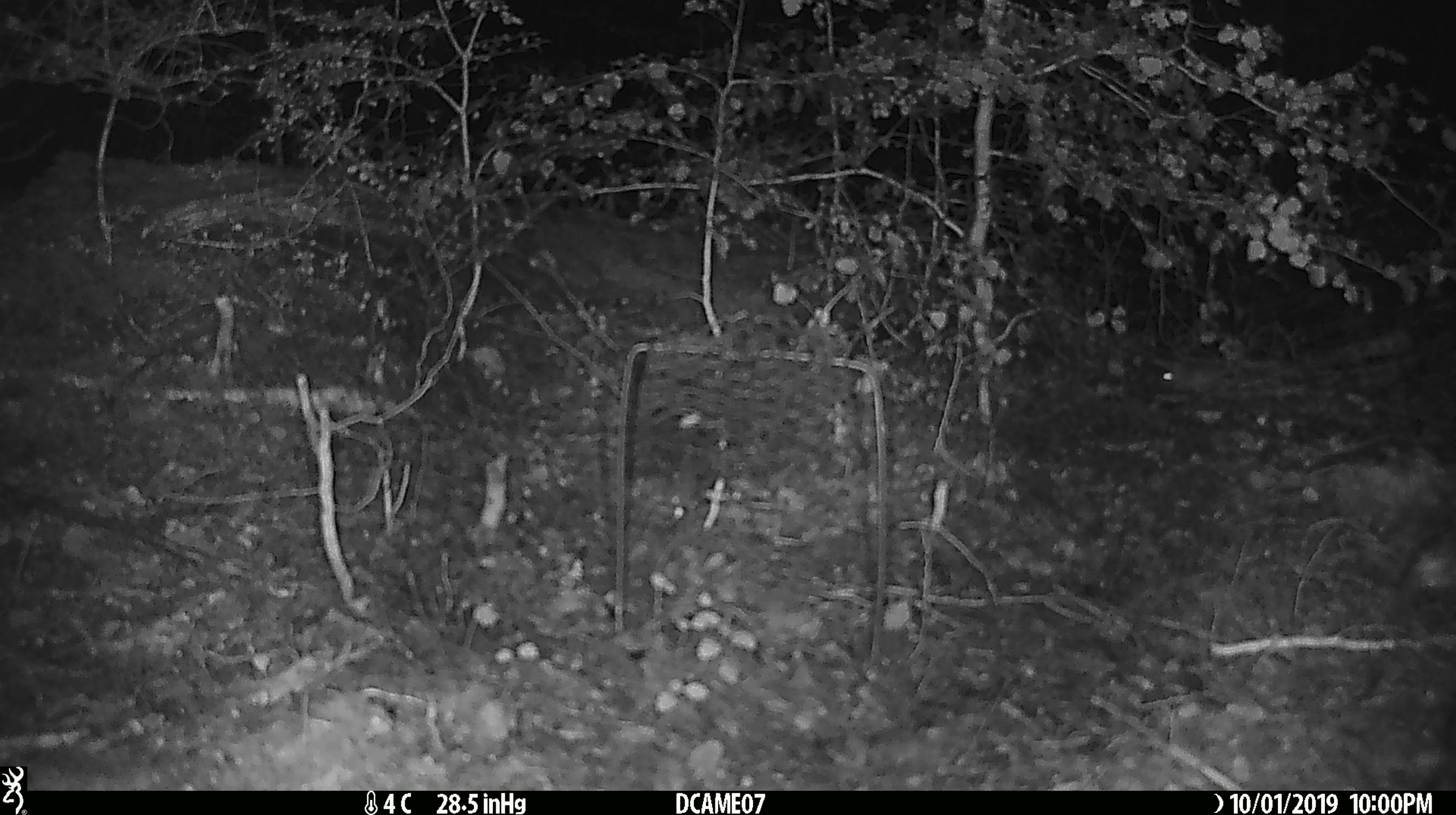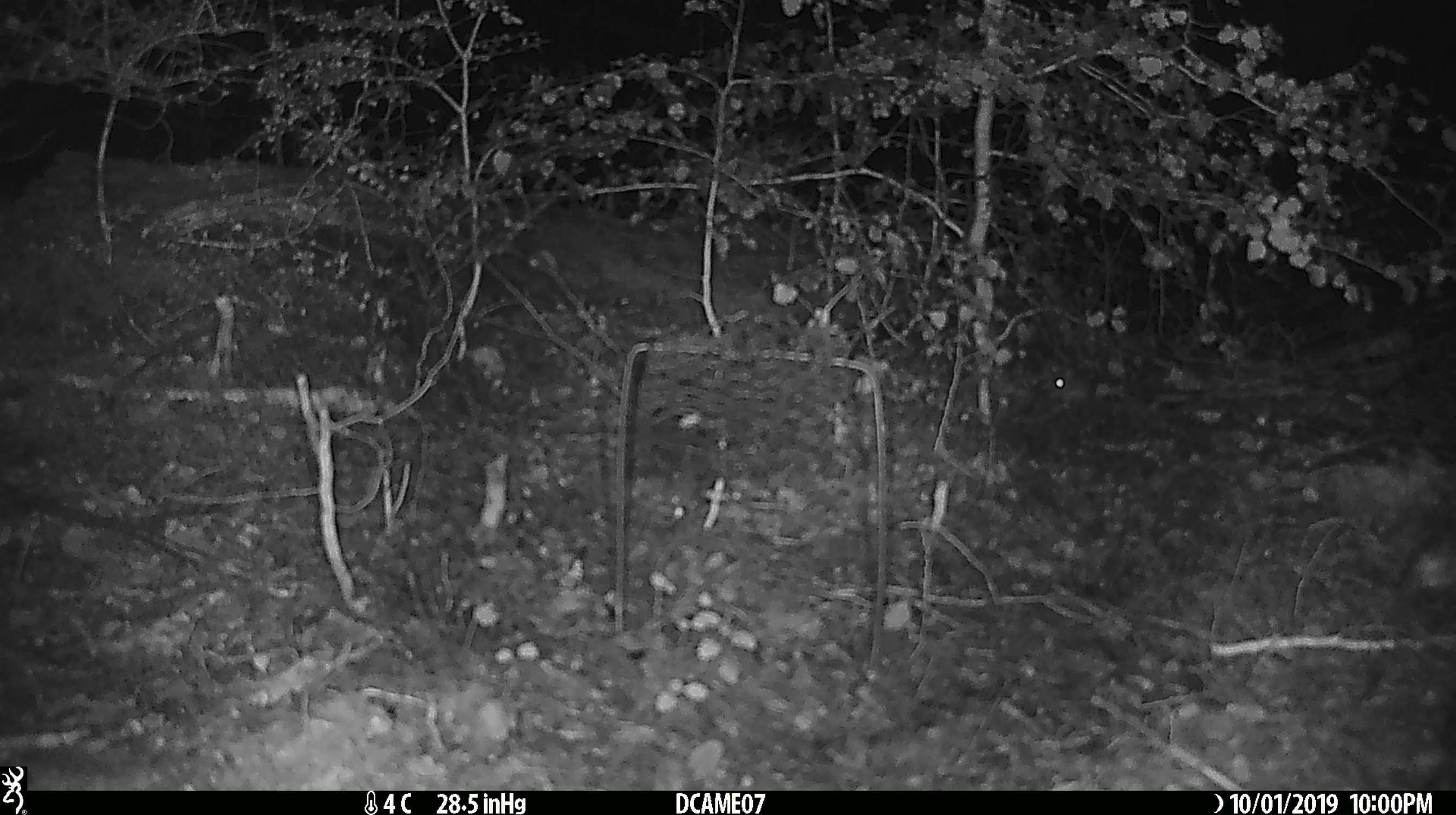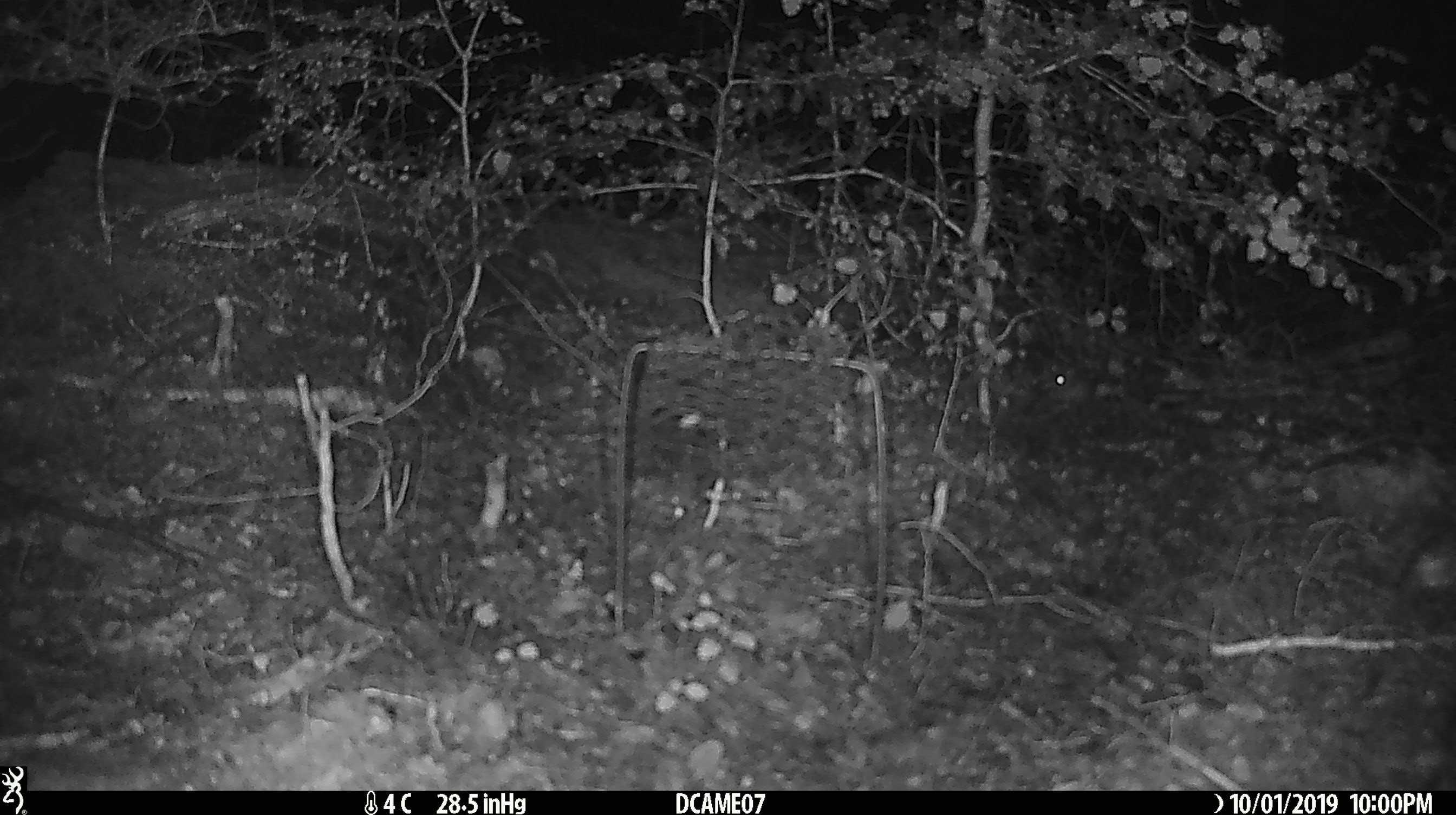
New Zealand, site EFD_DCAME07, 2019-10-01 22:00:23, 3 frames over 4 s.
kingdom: Animalia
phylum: Chordata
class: Mammalia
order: Rodentia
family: Muridae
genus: Mus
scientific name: Mus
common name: mouse